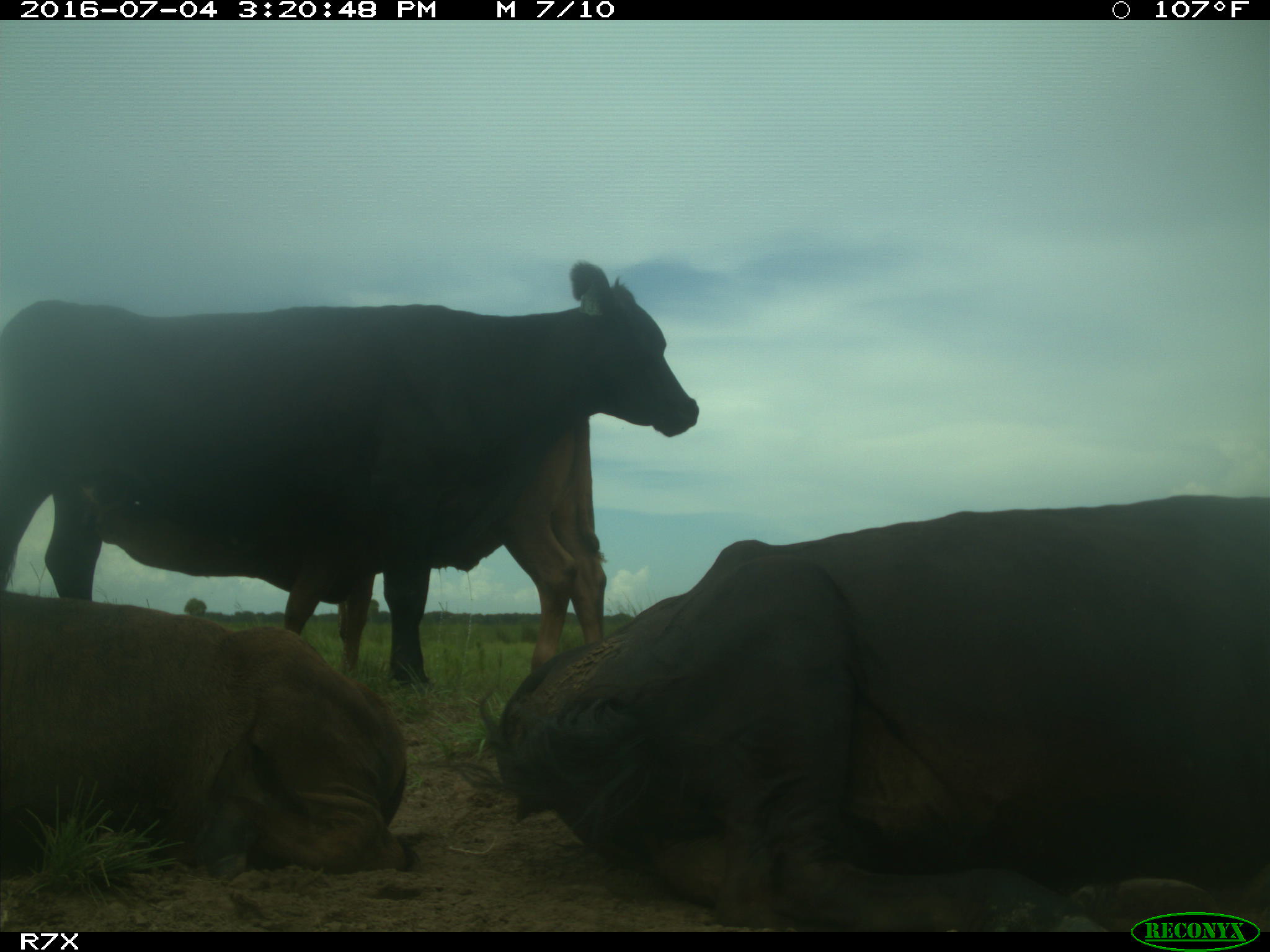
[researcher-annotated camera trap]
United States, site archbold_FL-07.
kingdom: Animalia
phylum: Chordata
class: Mammalia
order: Artiodactyla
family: Bovidae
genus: Bos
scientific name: Bos taurus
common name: domestic cow